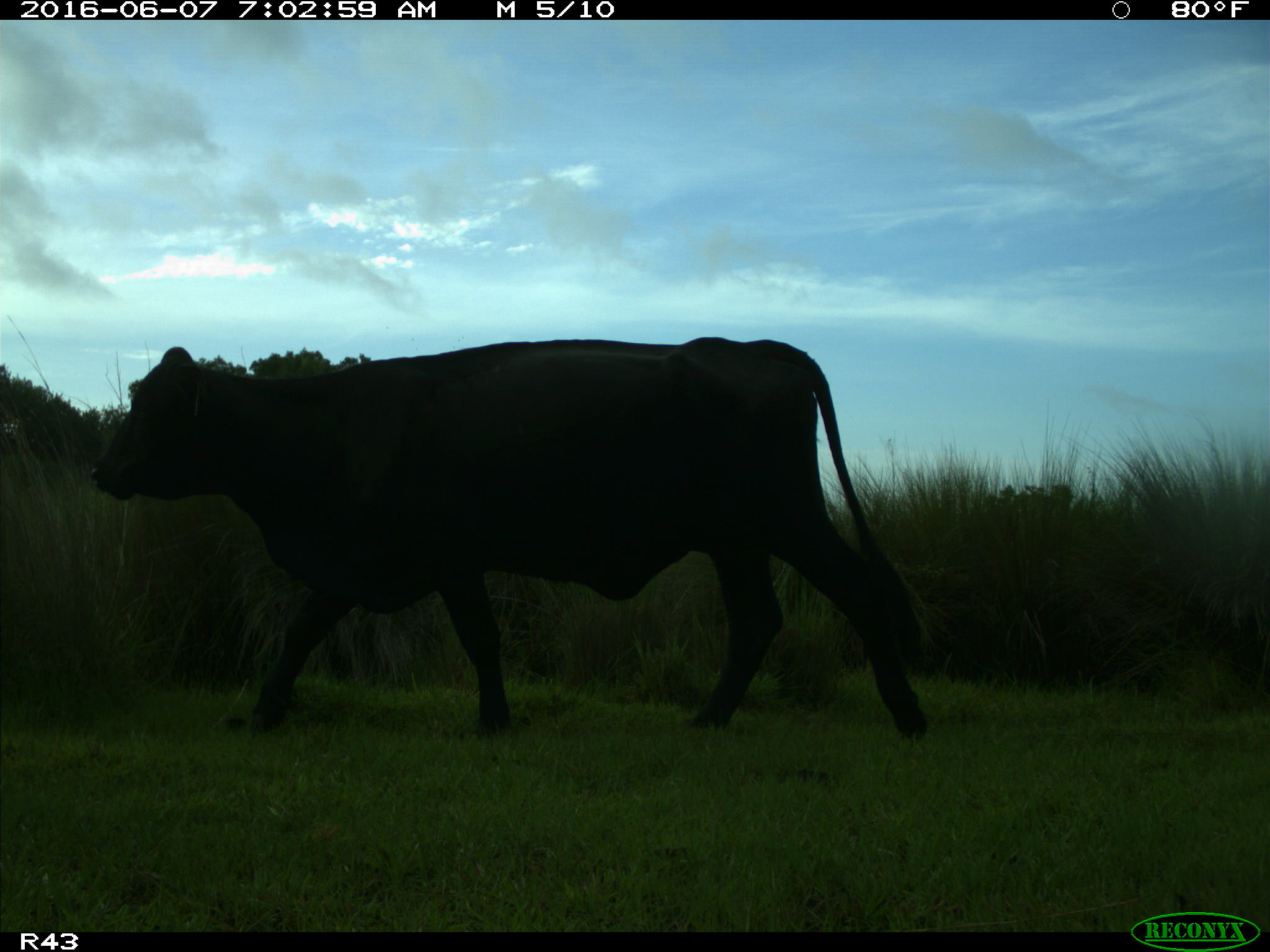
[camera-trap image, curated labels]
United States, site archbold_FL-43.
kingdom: Animalia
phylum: Chordata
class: Mammalia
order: Artiodactyla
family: Bovidae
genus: Bos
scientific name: Bos taurus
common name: domestic cow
Bos taurus (domestic cow).